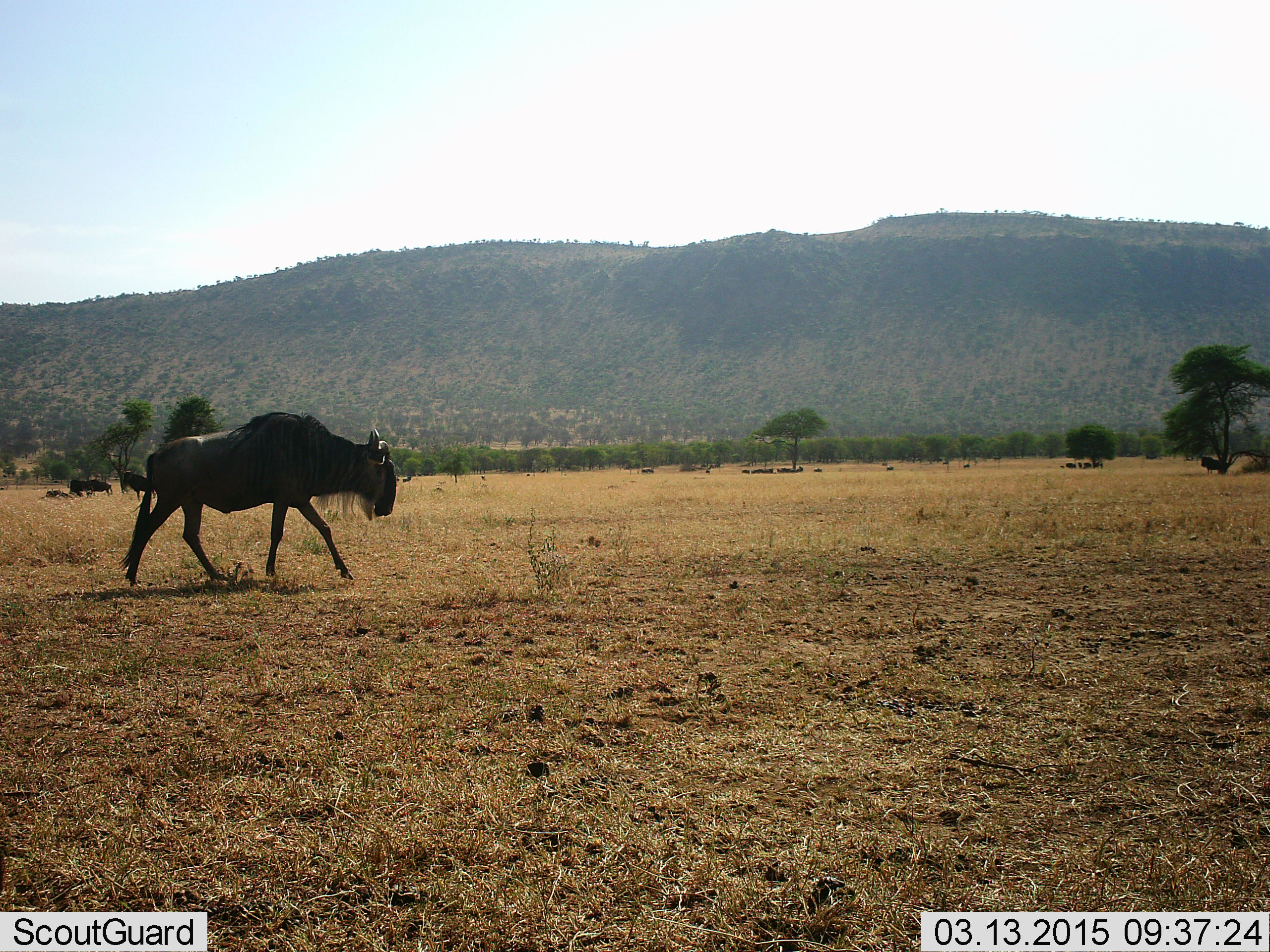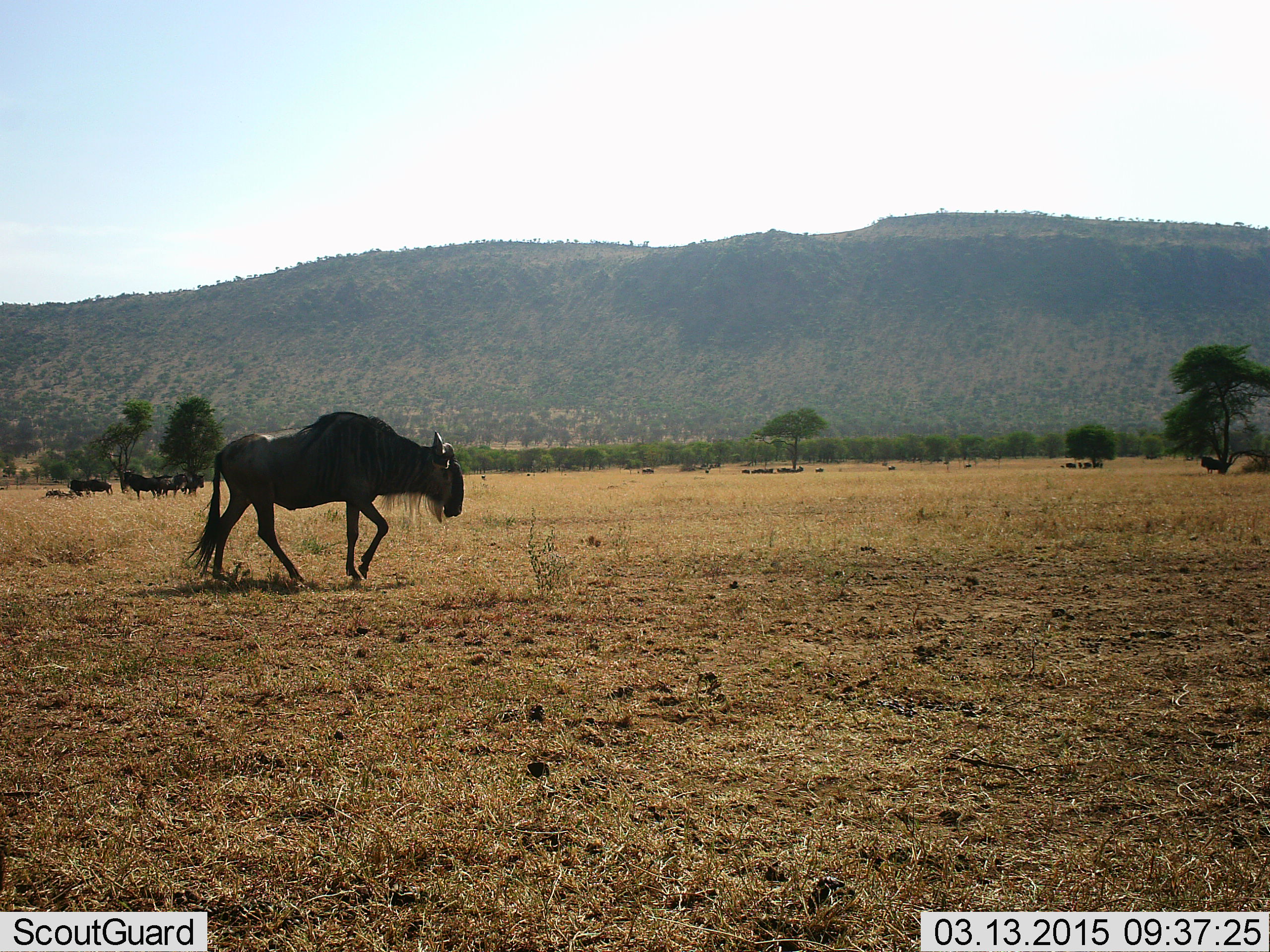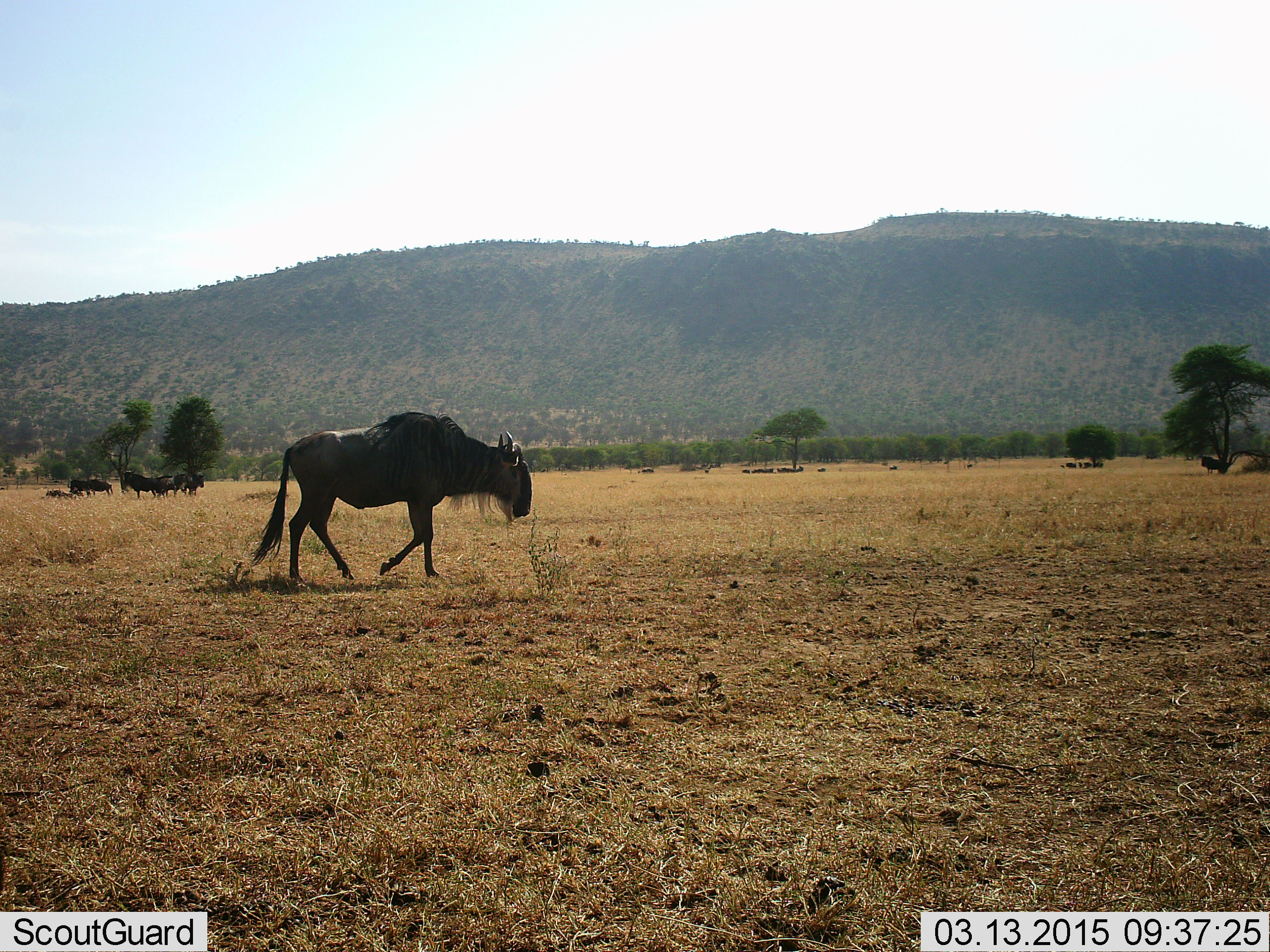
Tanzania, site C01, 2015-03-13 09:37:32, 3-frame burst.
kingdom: Animalia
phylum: Chordata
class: Mammalia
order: Artiodactyla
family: Bovidae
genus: Connochaetes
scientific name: Connochaetes taurinus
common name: blue wildebeest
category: wildebeest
Wildebeest (blue wildebeest) (Connochaetes taurinus), count 11-50. Behavior (volunteer vote fractions): standing 80%, resting 60%, moving 100%, interacting 10%. Young present (vote fraction): 0%. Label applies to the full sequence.